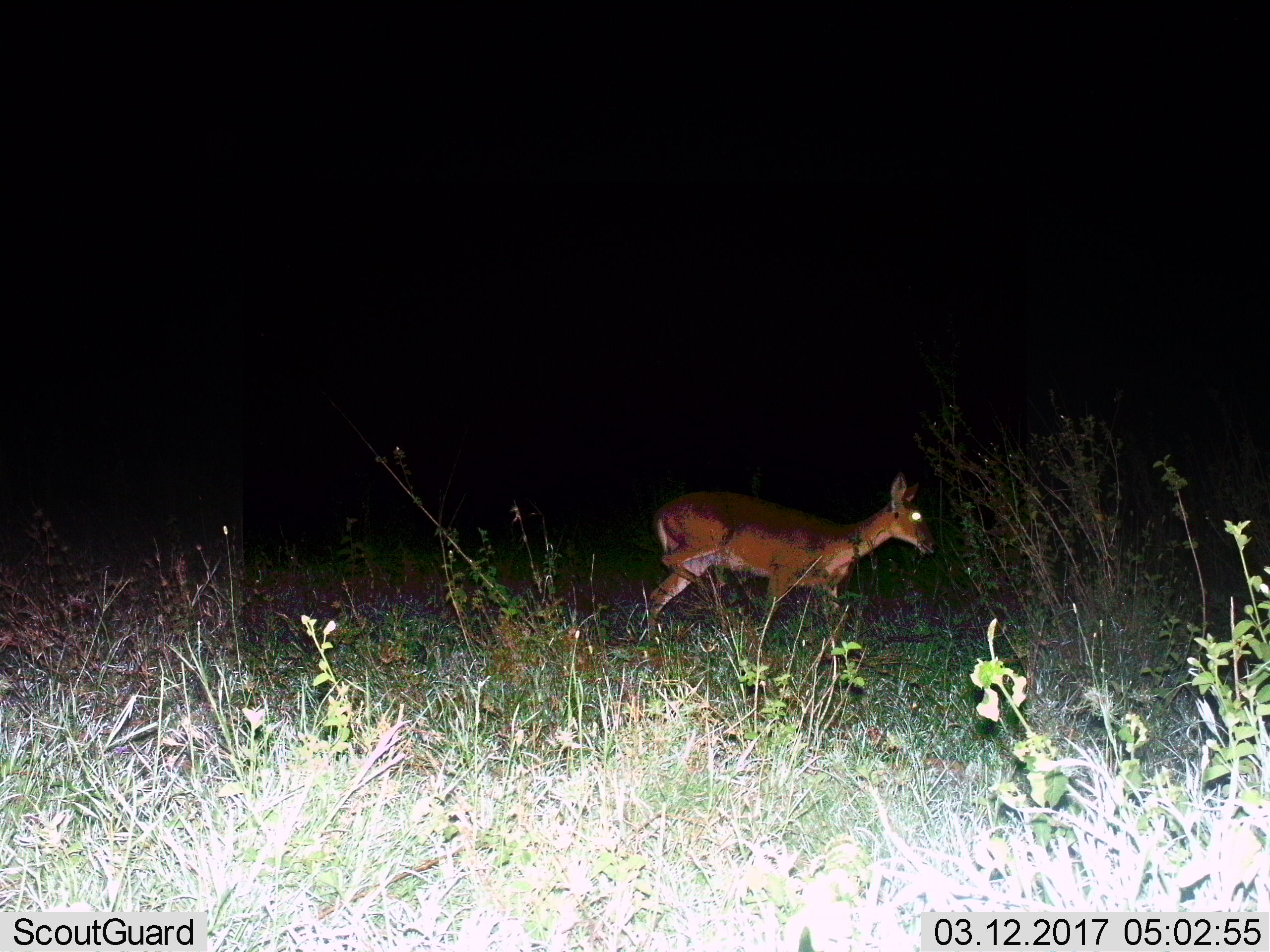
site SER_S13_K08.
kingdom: Animalia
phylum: Chordata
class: Mammalia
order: Artiodactyla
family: Bovidae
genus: Redunca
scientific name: Redunca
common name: reedbuck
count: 1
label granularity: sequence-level